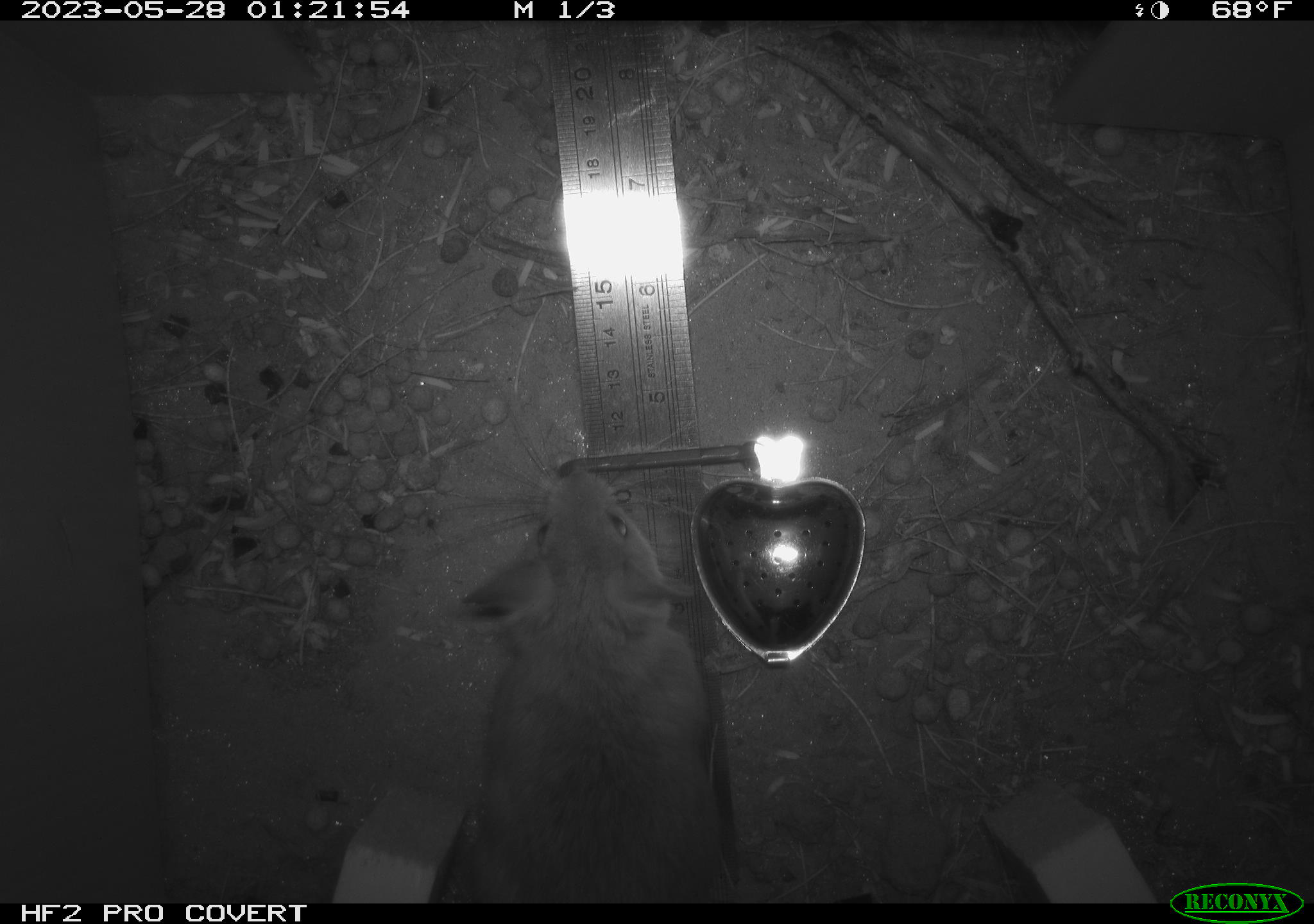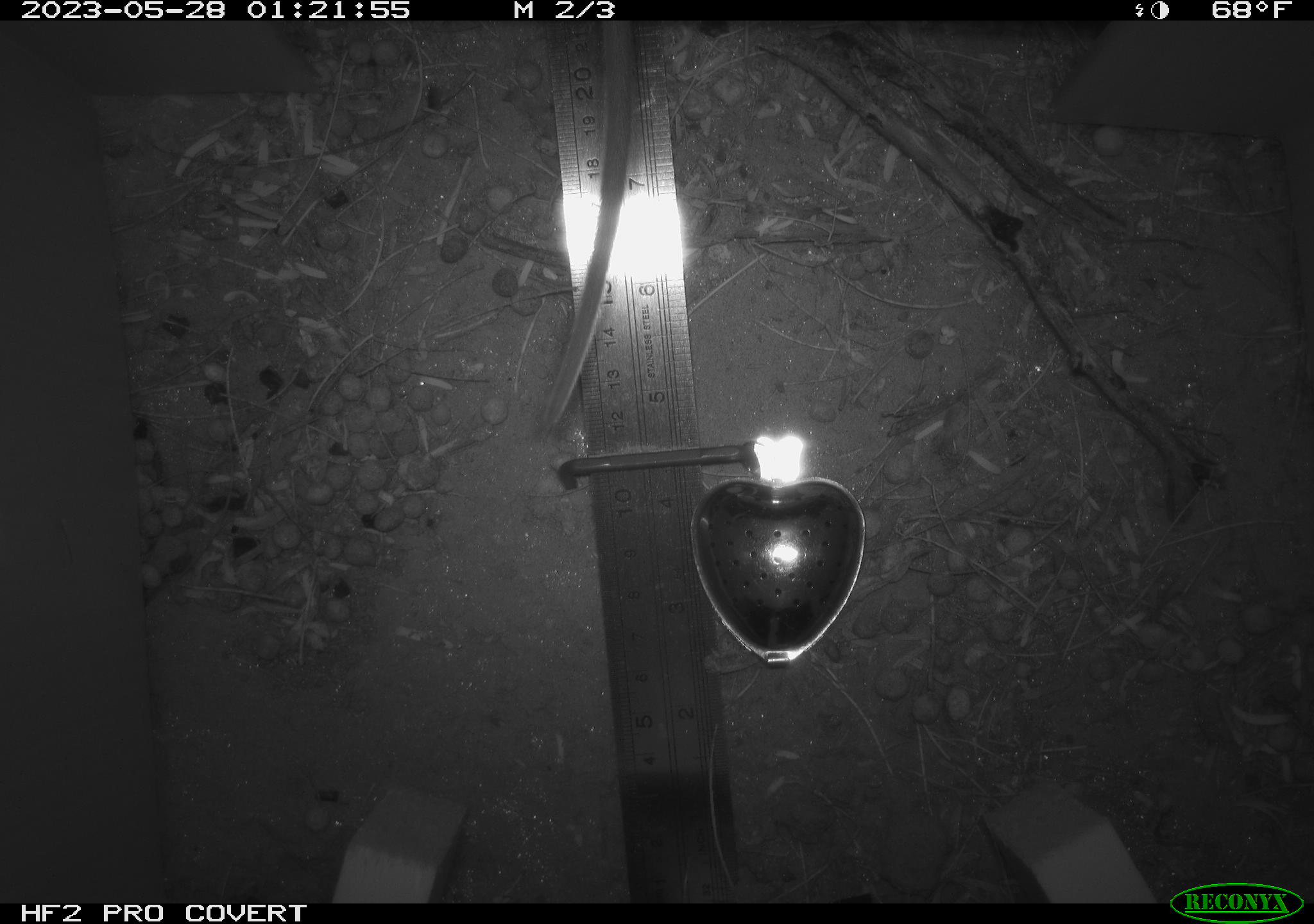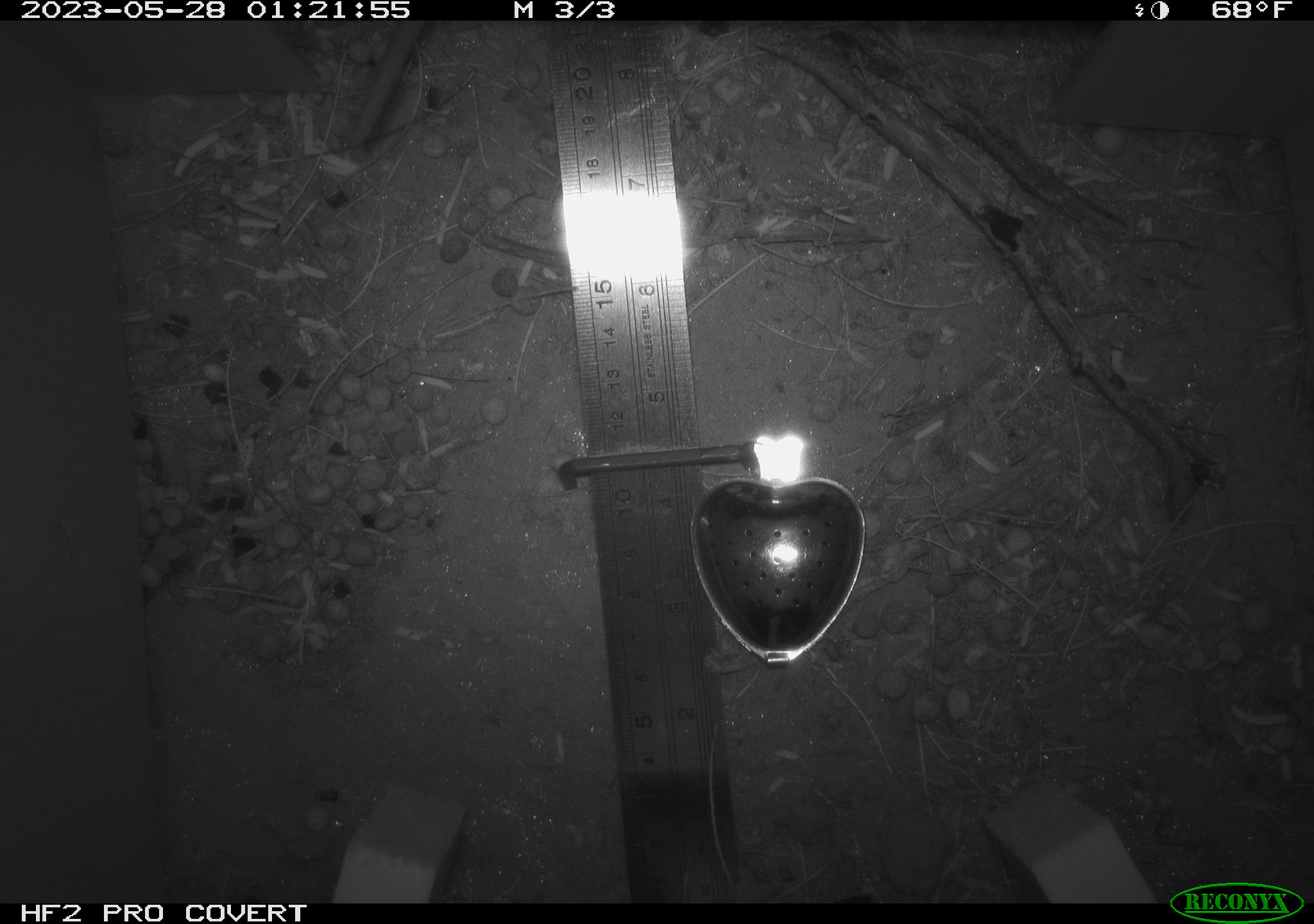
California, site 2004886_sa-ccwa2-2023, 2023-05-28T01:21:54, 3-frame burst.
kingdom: Animalia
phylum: Chordata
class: Mammalia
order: Rodentia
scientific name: Rodentia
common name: rodent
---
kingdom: Animalia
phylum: Chordata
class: Mammalia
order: Rodentia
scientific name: Rodentia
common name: mouse species